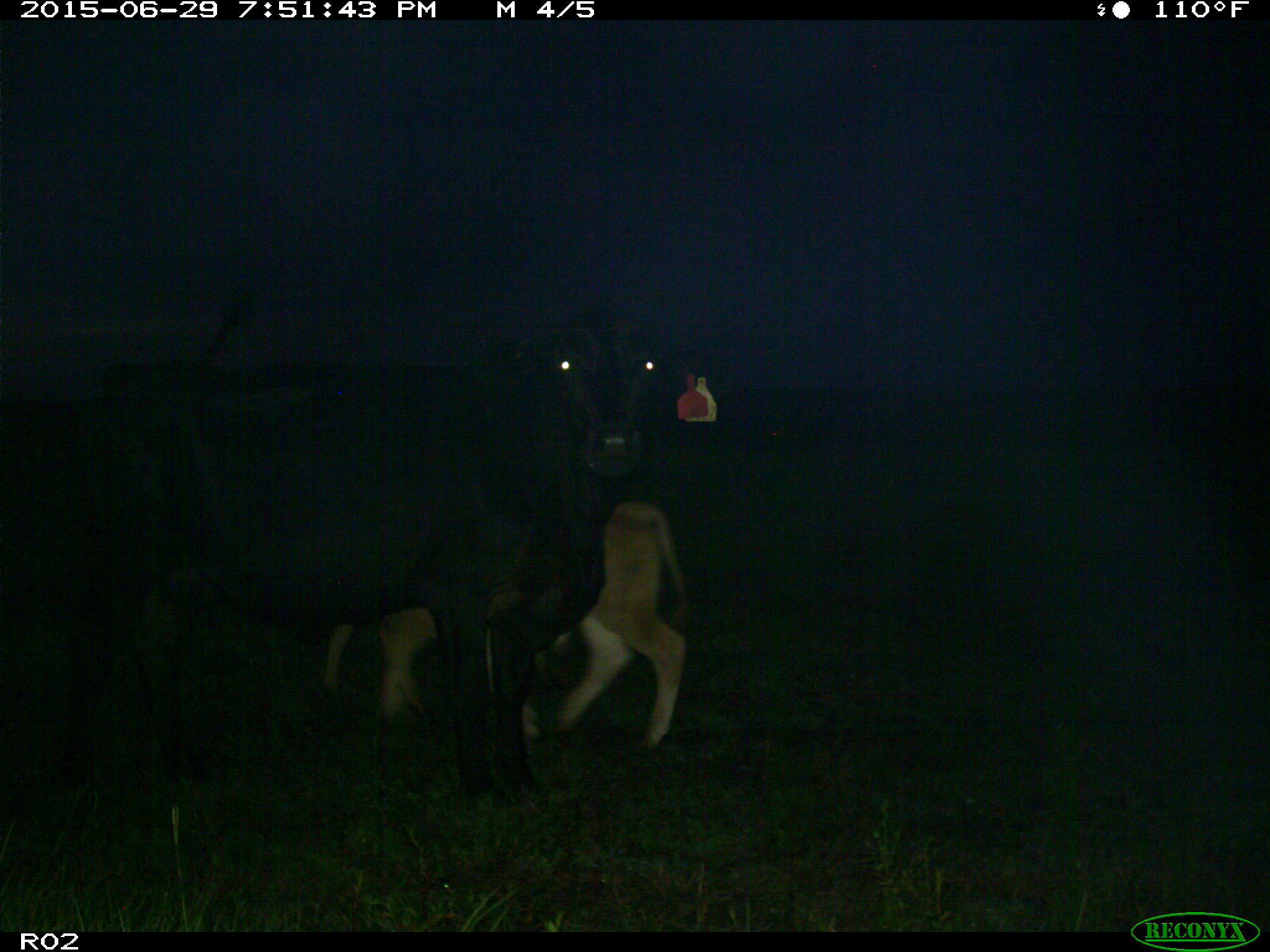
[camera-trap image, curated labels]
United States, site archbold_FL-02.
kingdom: Animalia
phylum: Chordata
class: Mammalia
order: Artiodactyla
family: Bovidae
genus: Bos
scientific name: Bos taurus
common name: domestic cow